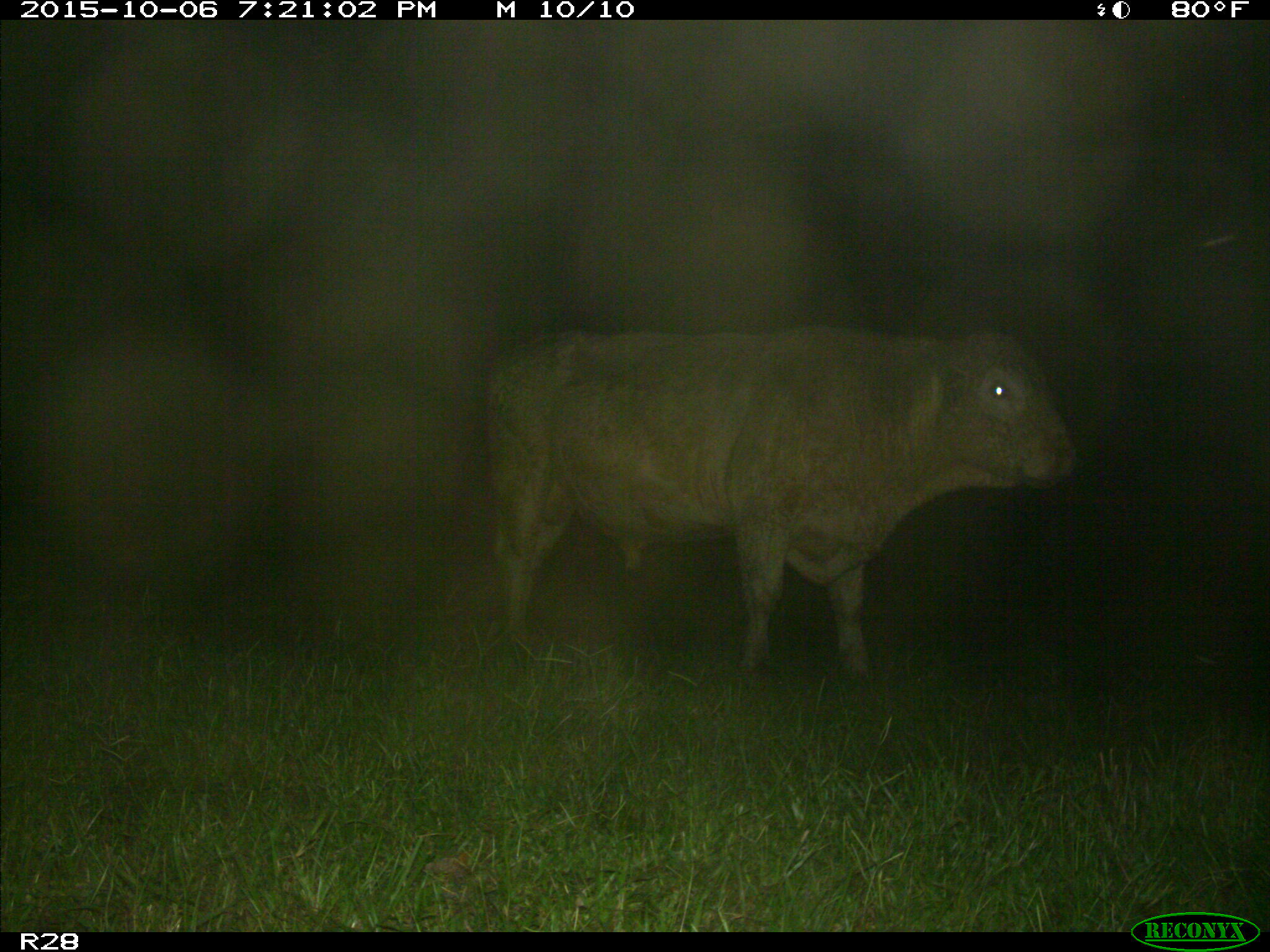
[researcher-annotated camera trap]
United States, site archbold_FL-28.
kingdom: Animalia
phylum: Chordata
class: Mammalia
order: Artiodactyla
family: Bovidae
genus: Bos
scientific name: Bos taurus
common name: domestic cow